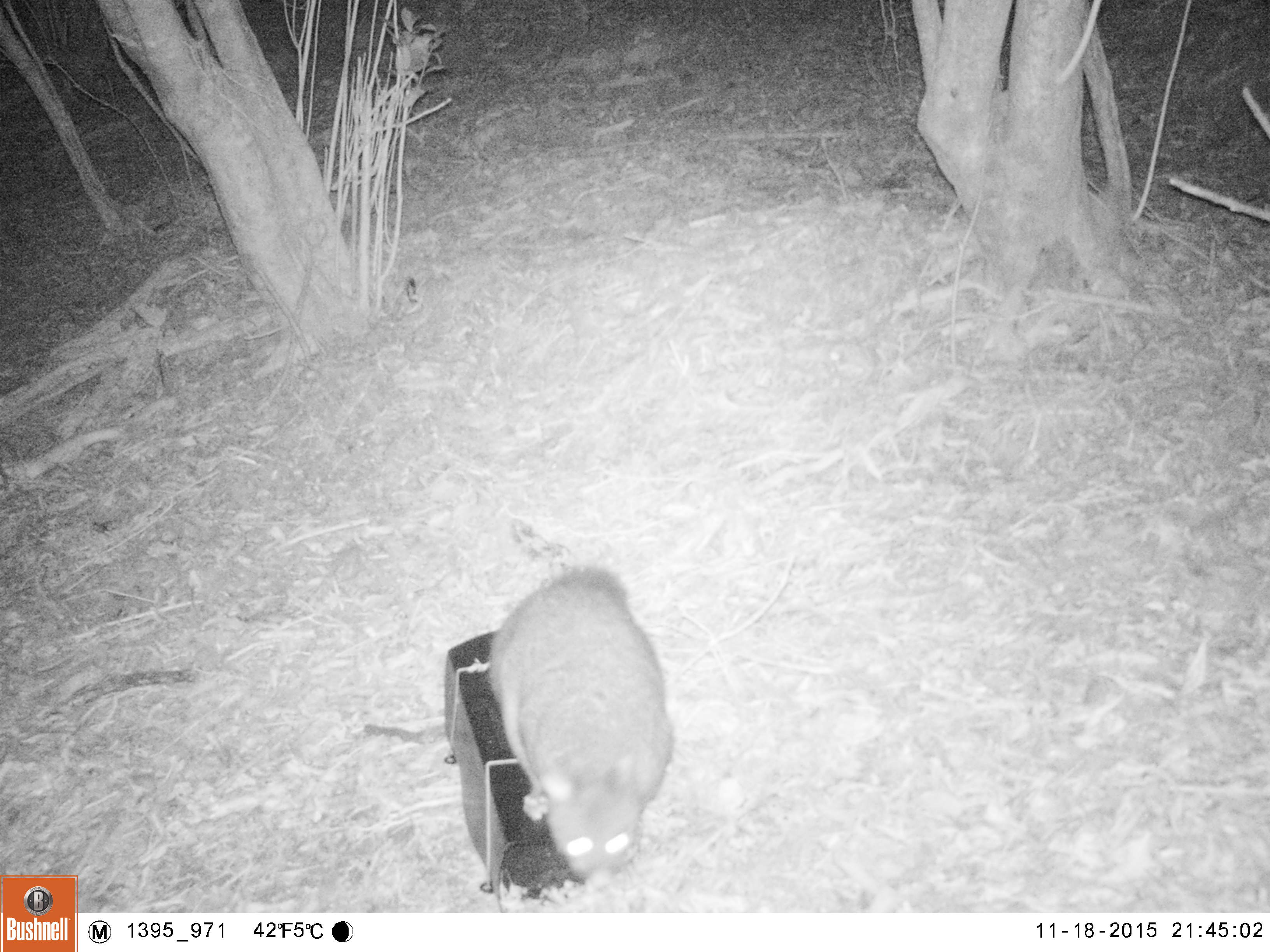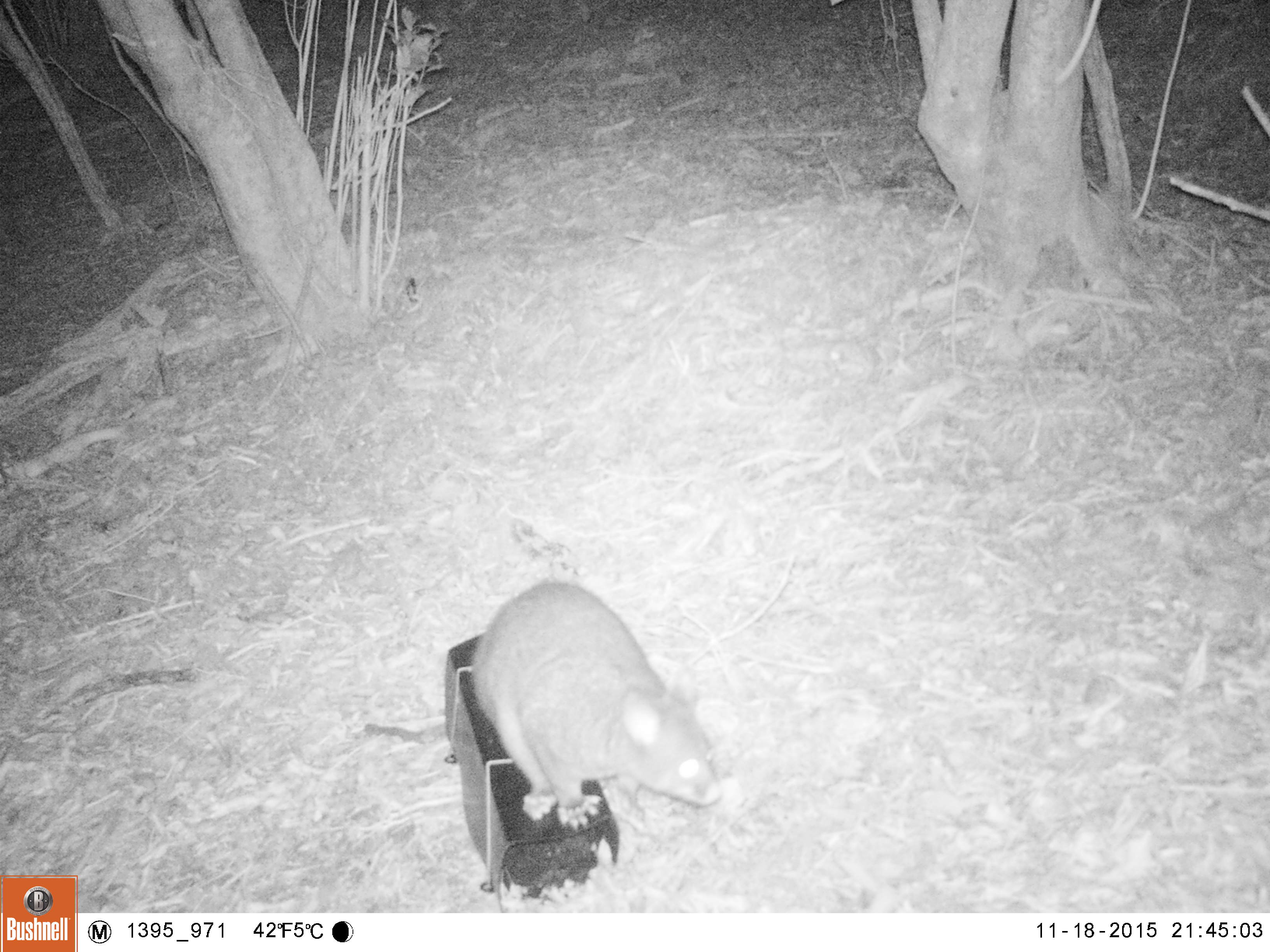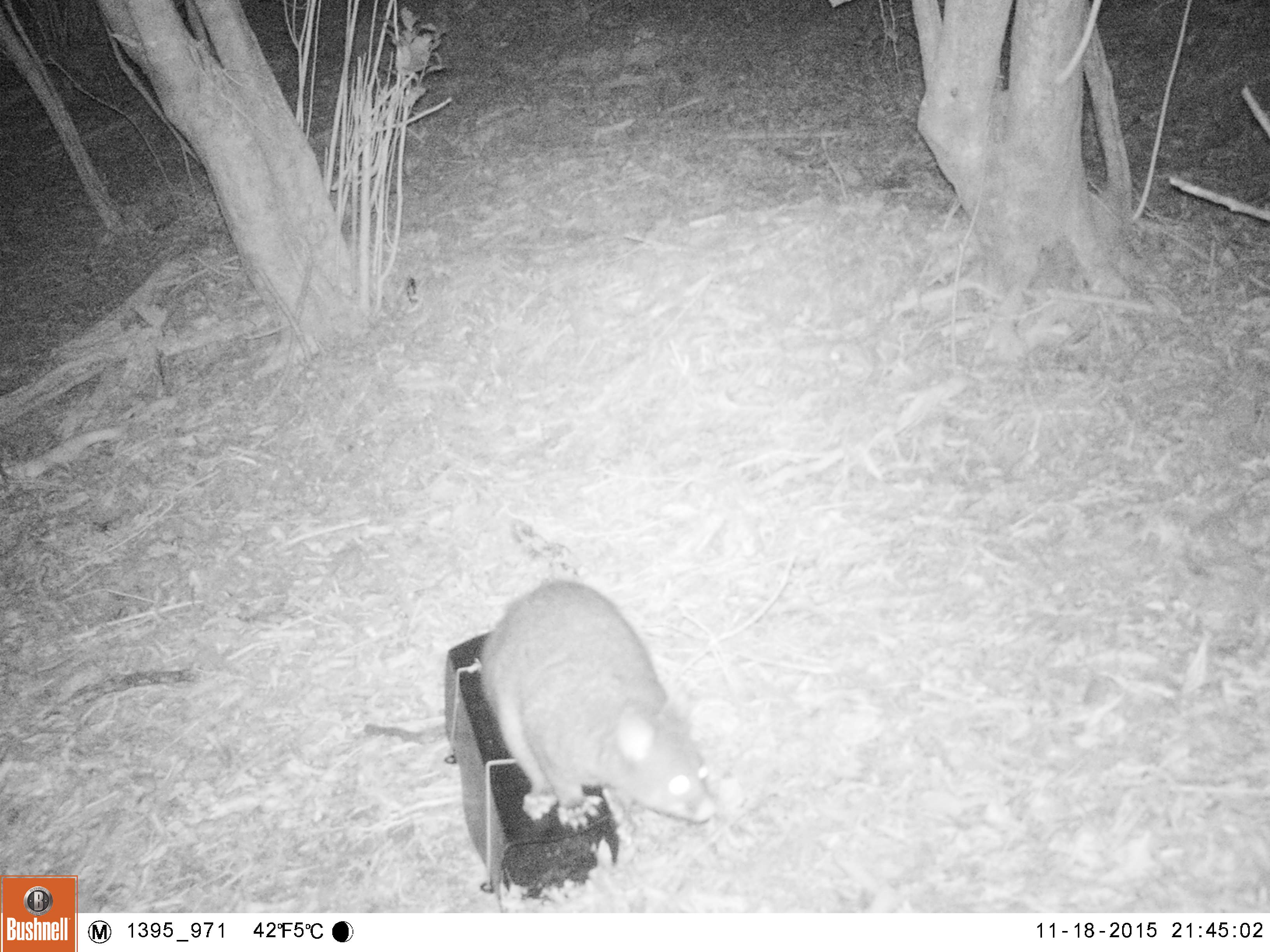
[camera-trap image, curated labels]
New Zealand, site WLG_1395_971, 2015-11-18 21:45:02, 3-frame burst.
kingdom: Animalia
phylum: Chordata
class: Mammalia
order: Diprotodontia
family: Phalangeridae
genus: Trichosurus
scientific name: Trichosurus vulpecula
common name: common brushtail possum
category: possum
Possum (common brushtail possum) (Trichosurus vulpecula).